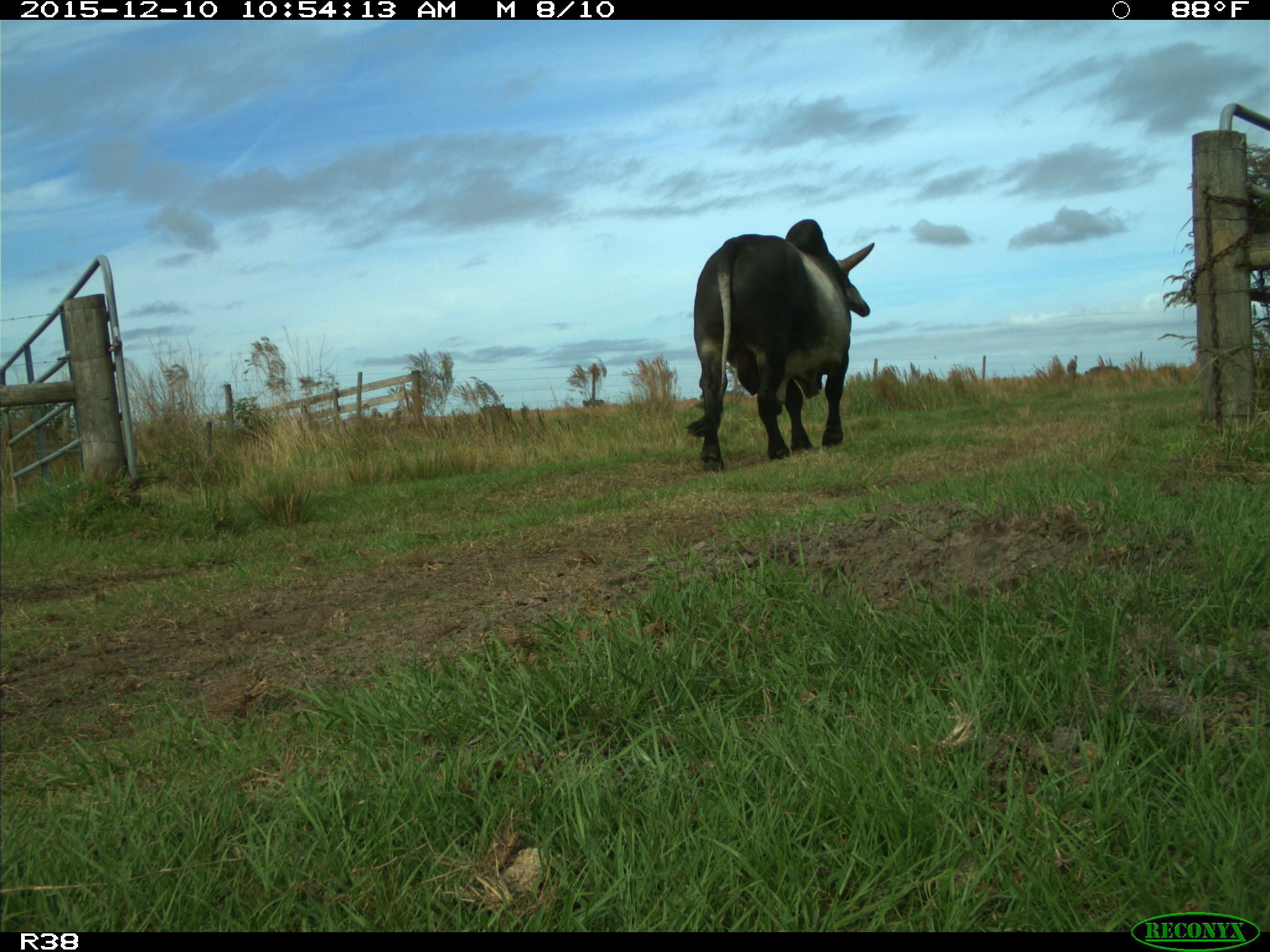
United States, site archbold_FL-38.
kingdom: Animalia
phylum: Chordata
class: Mammalia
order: Artiodactyla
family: Bovidae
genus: Bos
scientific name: Bos taurus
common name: domestic cow